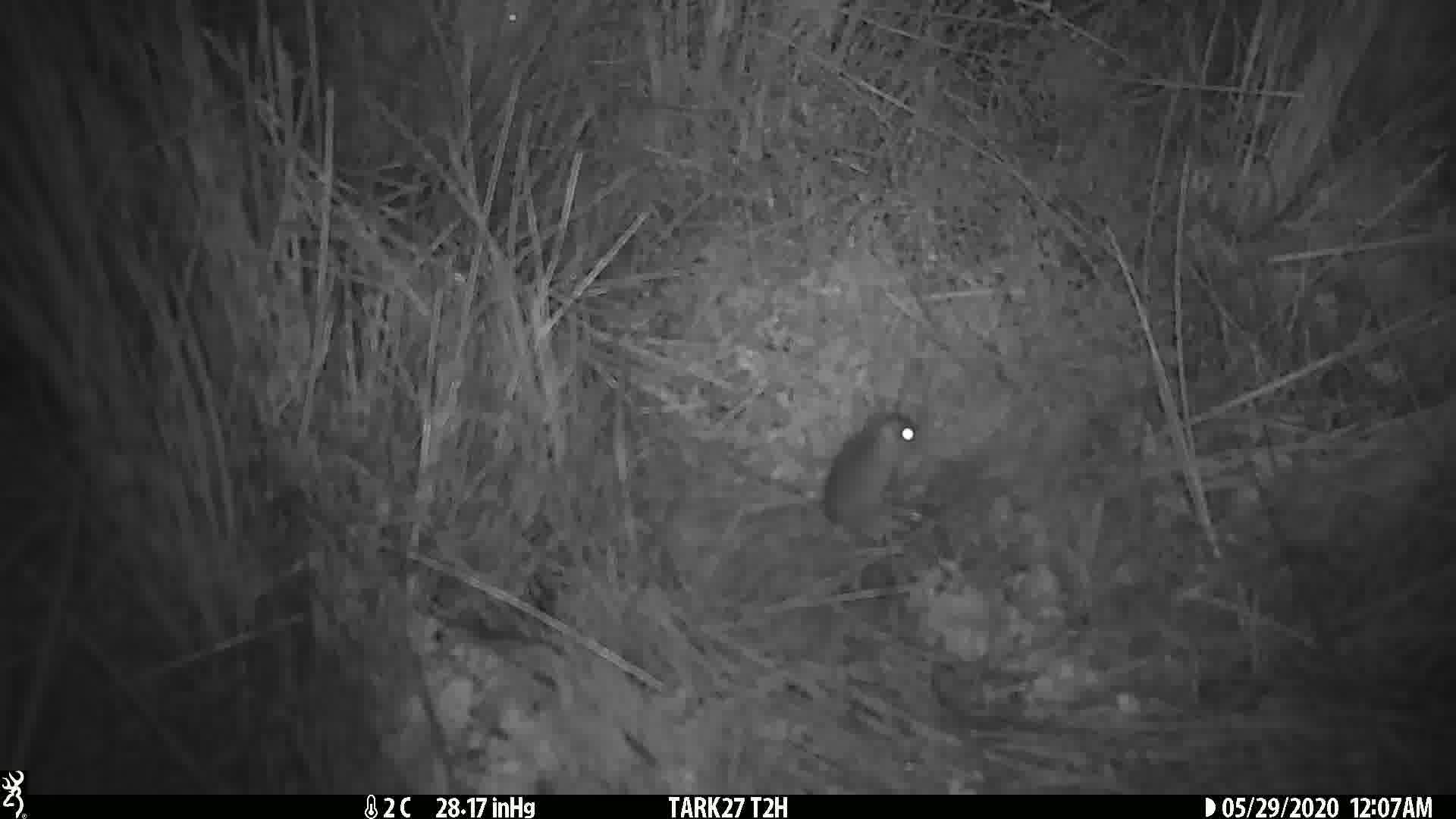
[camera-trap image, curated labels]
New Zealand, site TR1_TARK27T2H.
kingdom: Animalia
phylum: Chordata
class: Mammalia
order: Rodentia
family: Muridae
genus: Mus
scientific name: Mus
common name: mouse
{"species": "mouse (Mus)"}